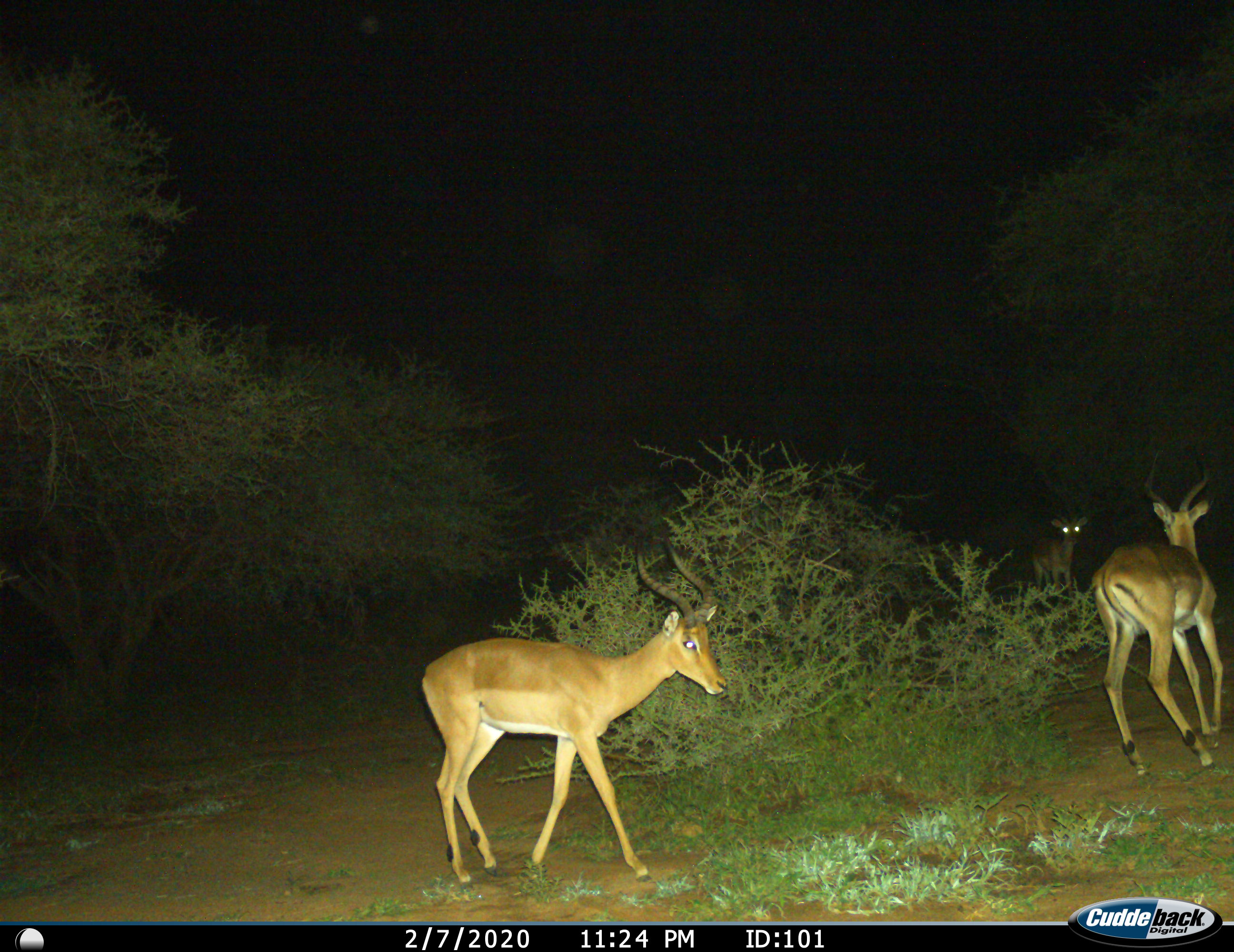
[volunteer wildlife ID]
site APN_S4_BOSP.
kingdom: Animalia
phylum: Chordata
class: Mammalia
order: Artiodactyla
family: Bovidae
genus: Aepyceros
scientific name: Aepyceros melampus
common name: impala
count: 3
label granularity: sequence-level